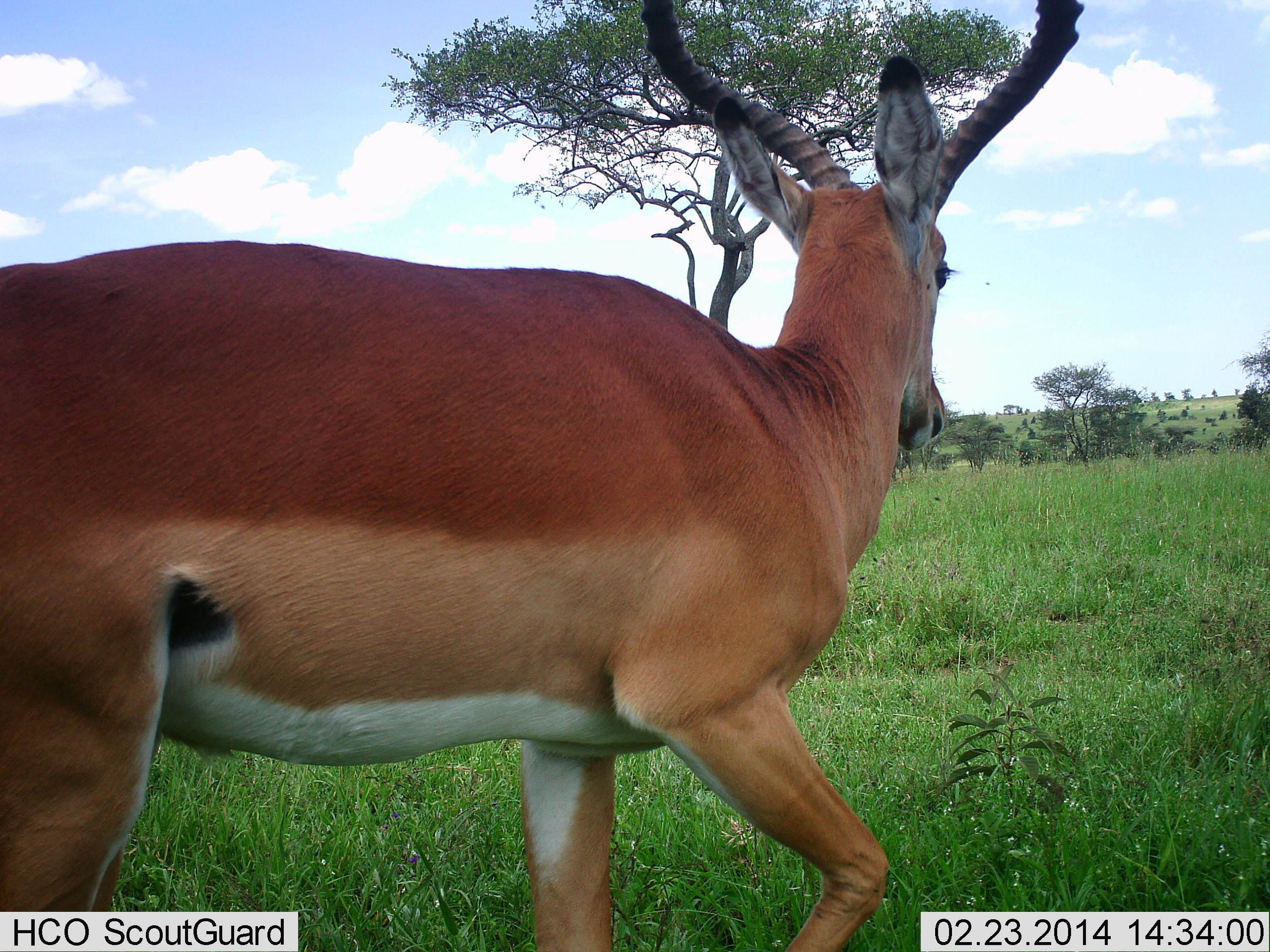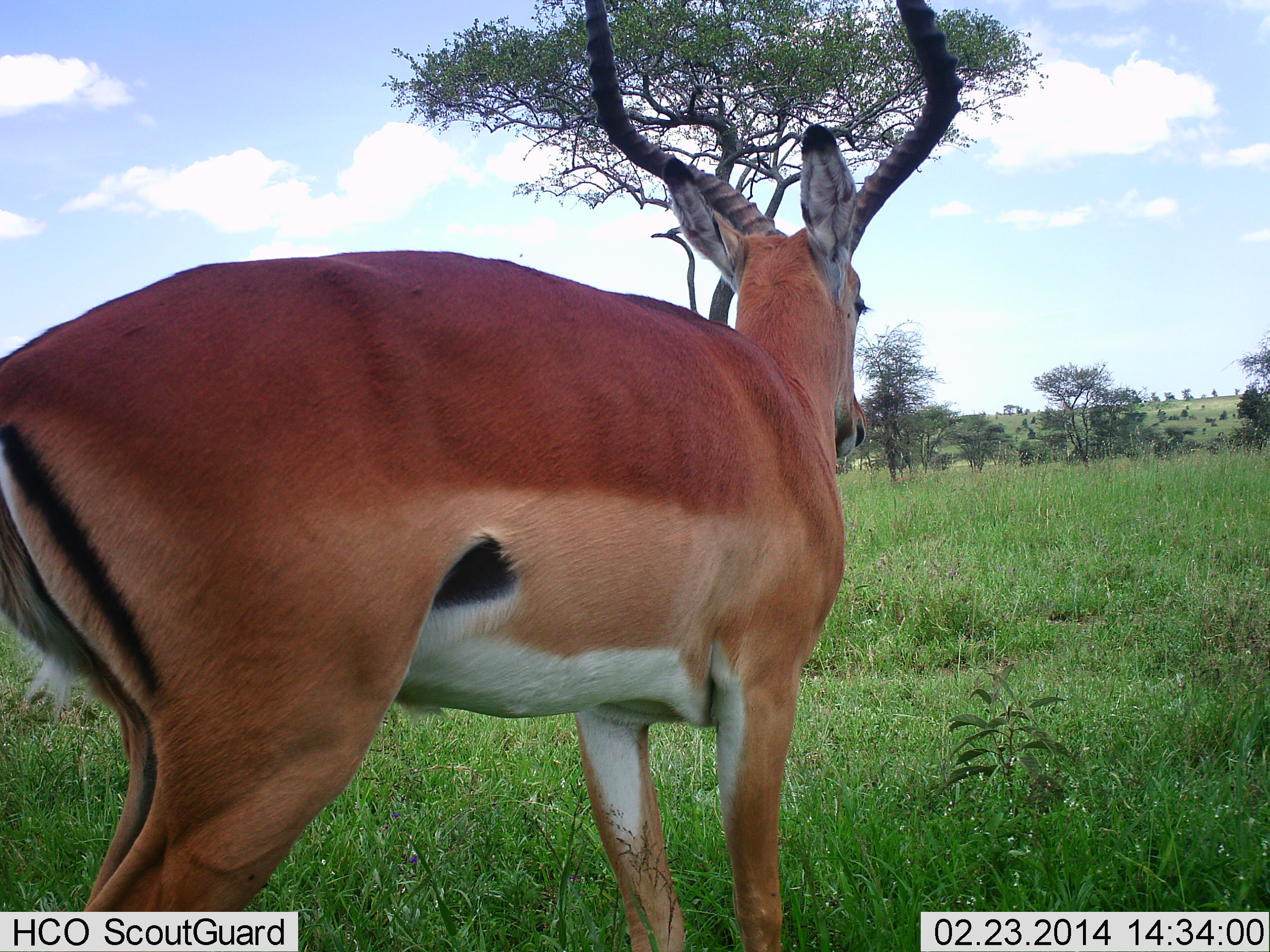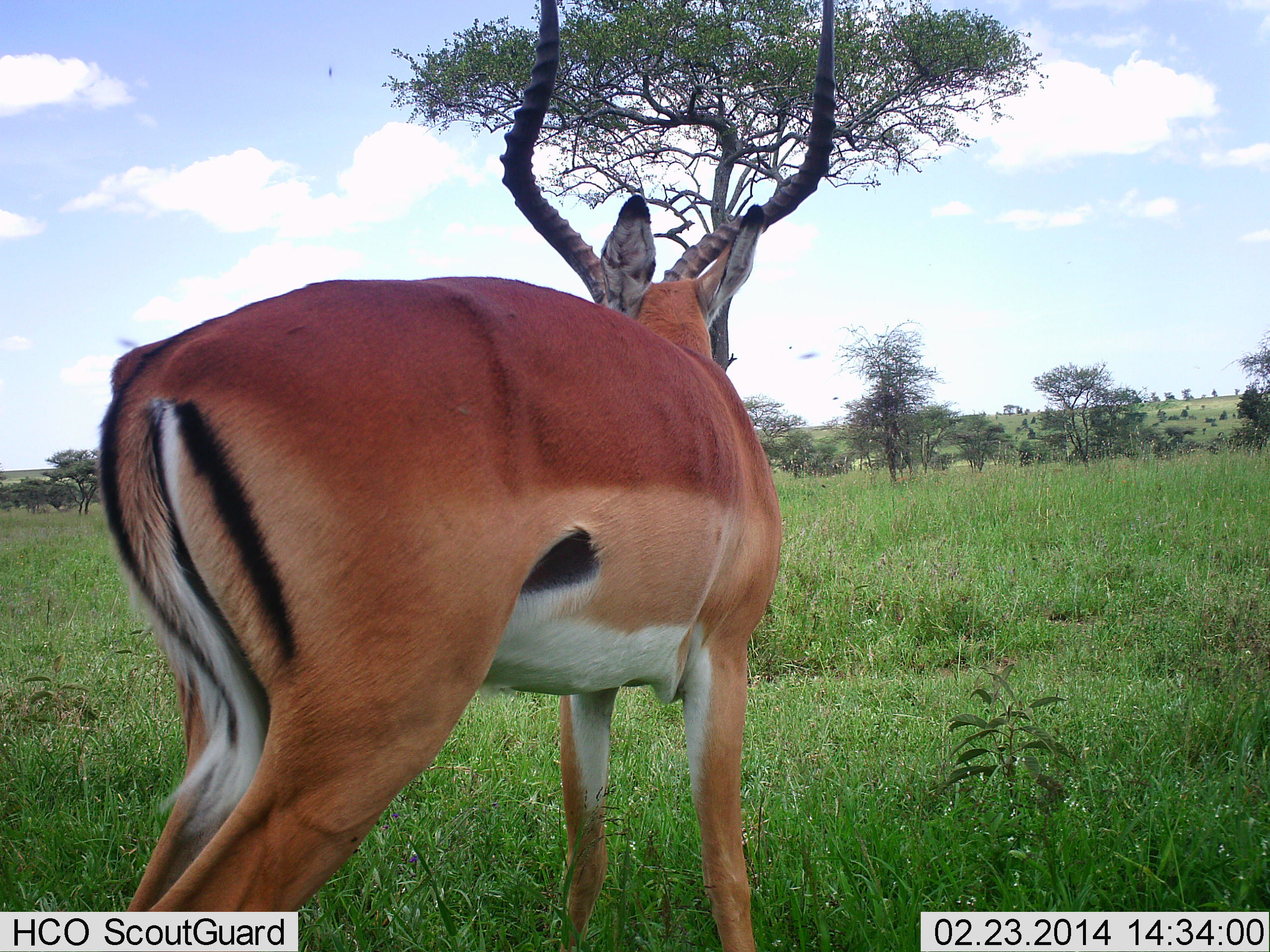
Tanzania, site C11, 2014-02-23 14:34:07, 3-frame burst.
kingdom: Animalia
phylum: Chordata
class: Mammalia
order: Artiodactyla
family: Bovidae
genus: Aepyceros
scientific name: Aepyceros melampus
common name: impala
Impala (Aepyceros melampus), count 1. Behavior (volunteer vote fractions): standing 42%, resting 0%, moving 56%, interacting 3%. Young present (vote fraction): 0%. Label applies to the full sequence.